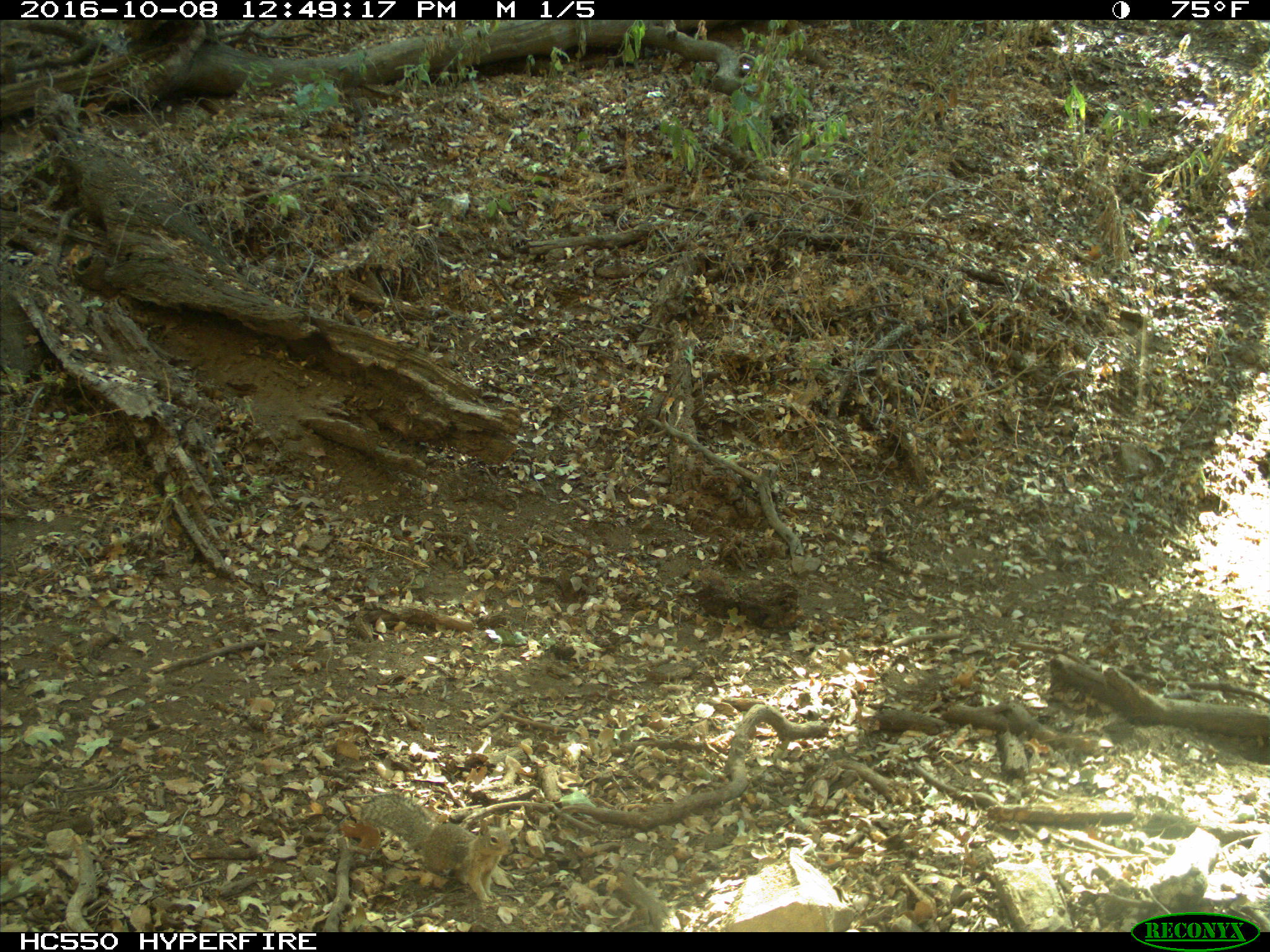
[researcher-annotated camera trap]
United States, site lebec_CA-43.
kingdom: Animalia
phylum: Chordata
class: Mammalia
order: Rodentia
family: Sciuridae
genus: Otospermophilus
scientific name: Otospermophilus beecheyi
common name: california ground squirrel